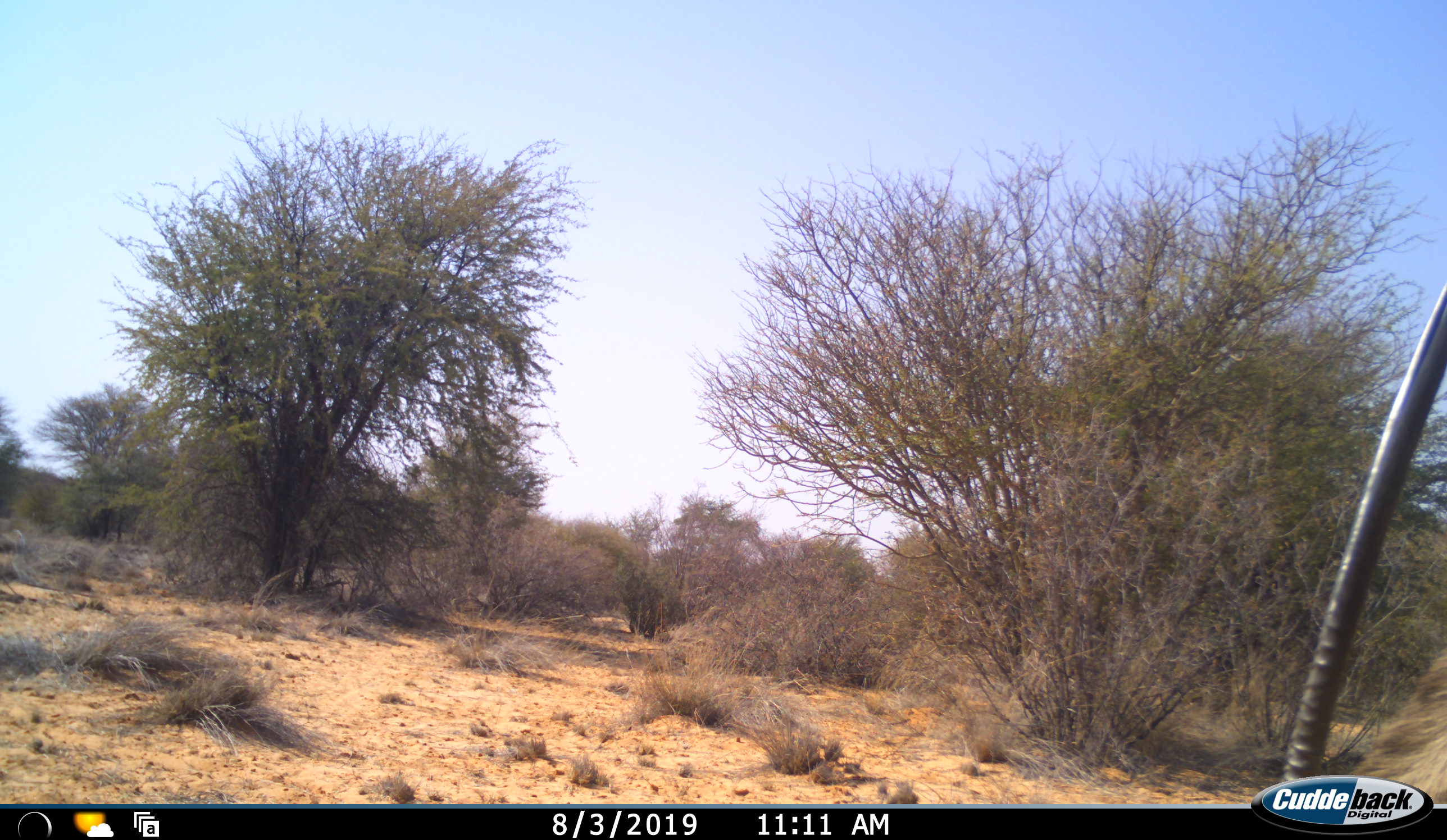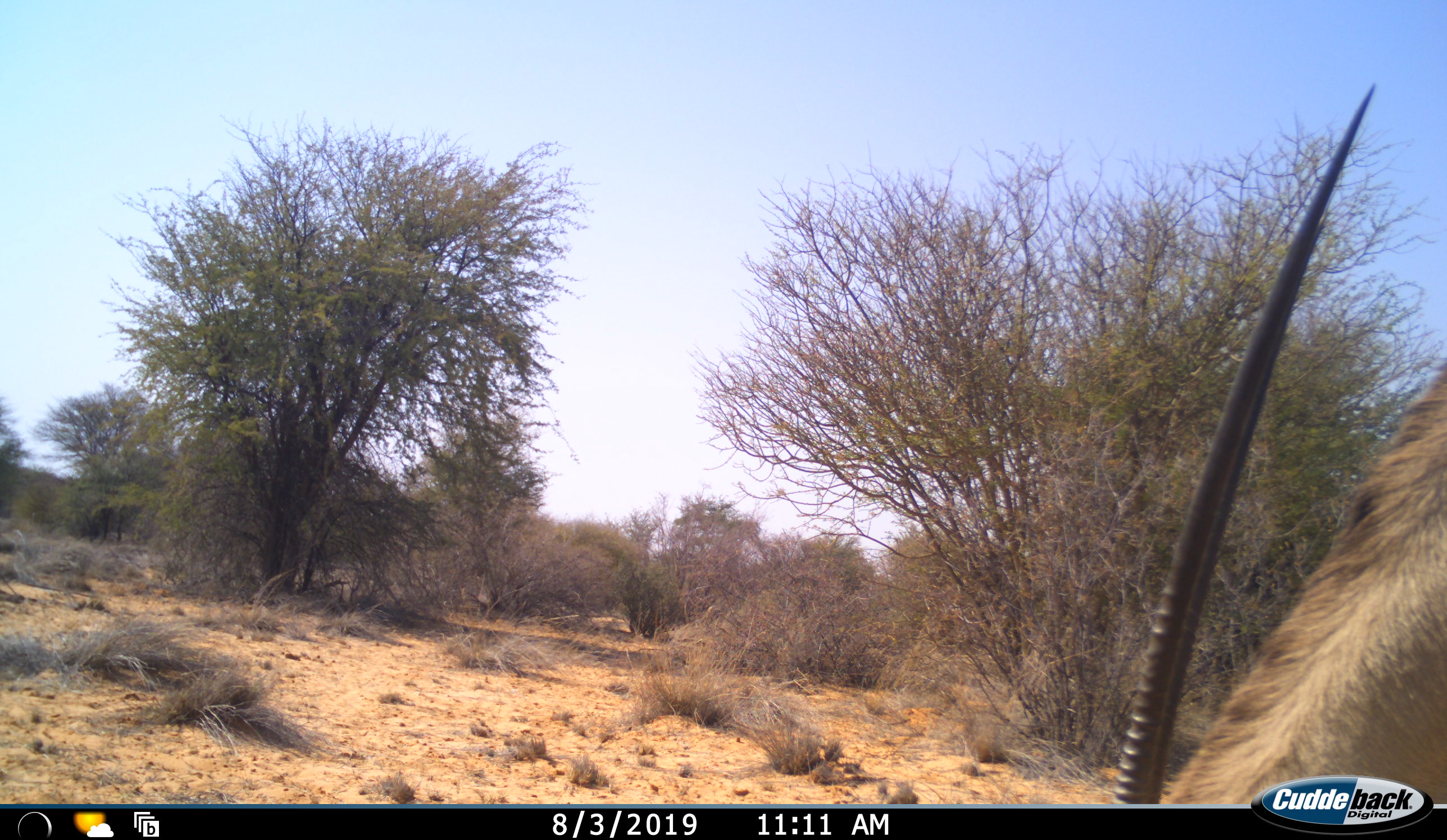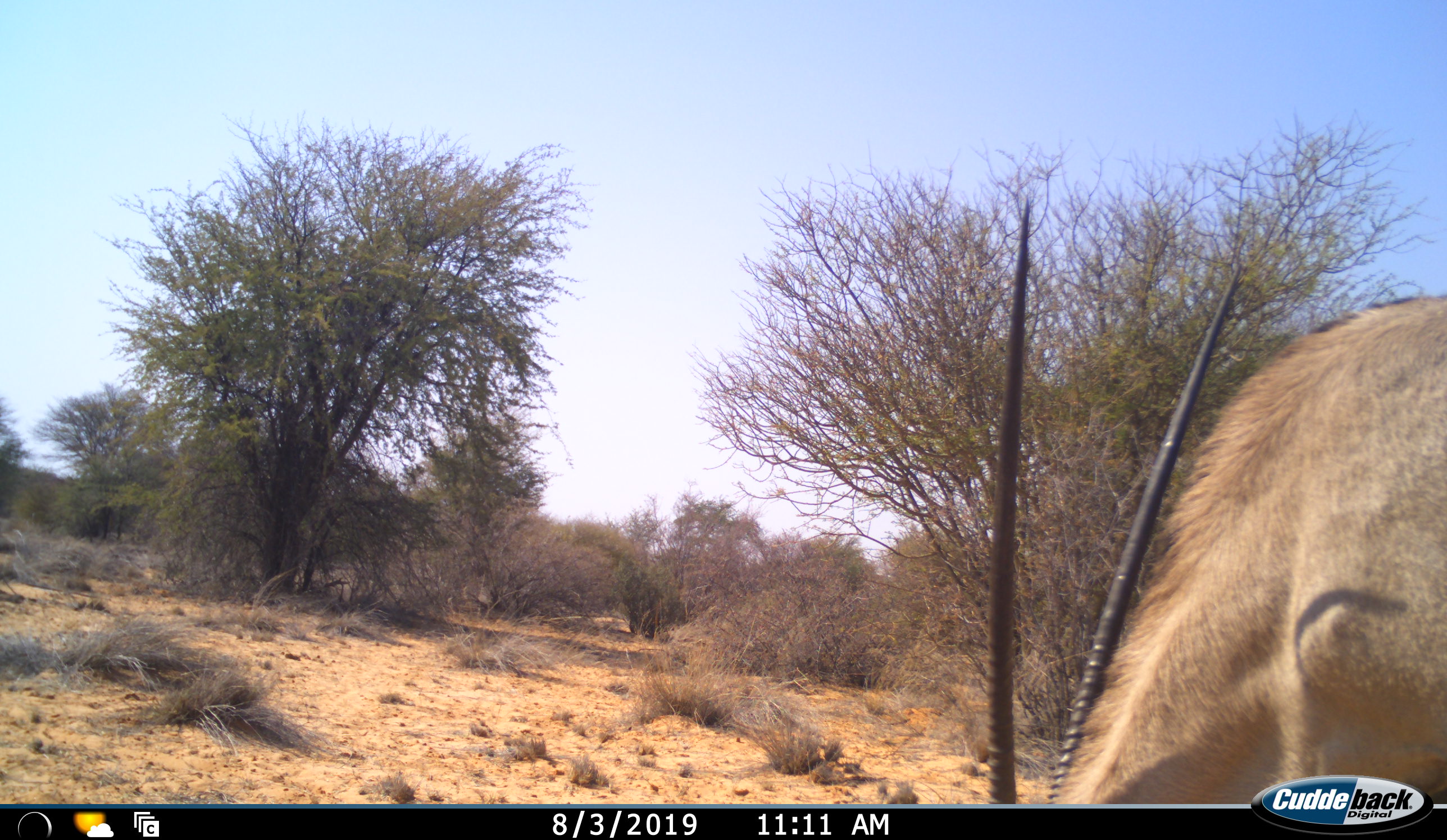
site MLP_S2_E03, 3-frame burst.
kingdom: Animalia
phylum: Chordata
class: Mammalia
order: Artiodactyla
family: Bovidae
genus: Oryx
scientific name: Oryx gazella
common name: gemsbok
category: oryx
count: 1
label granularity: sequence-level